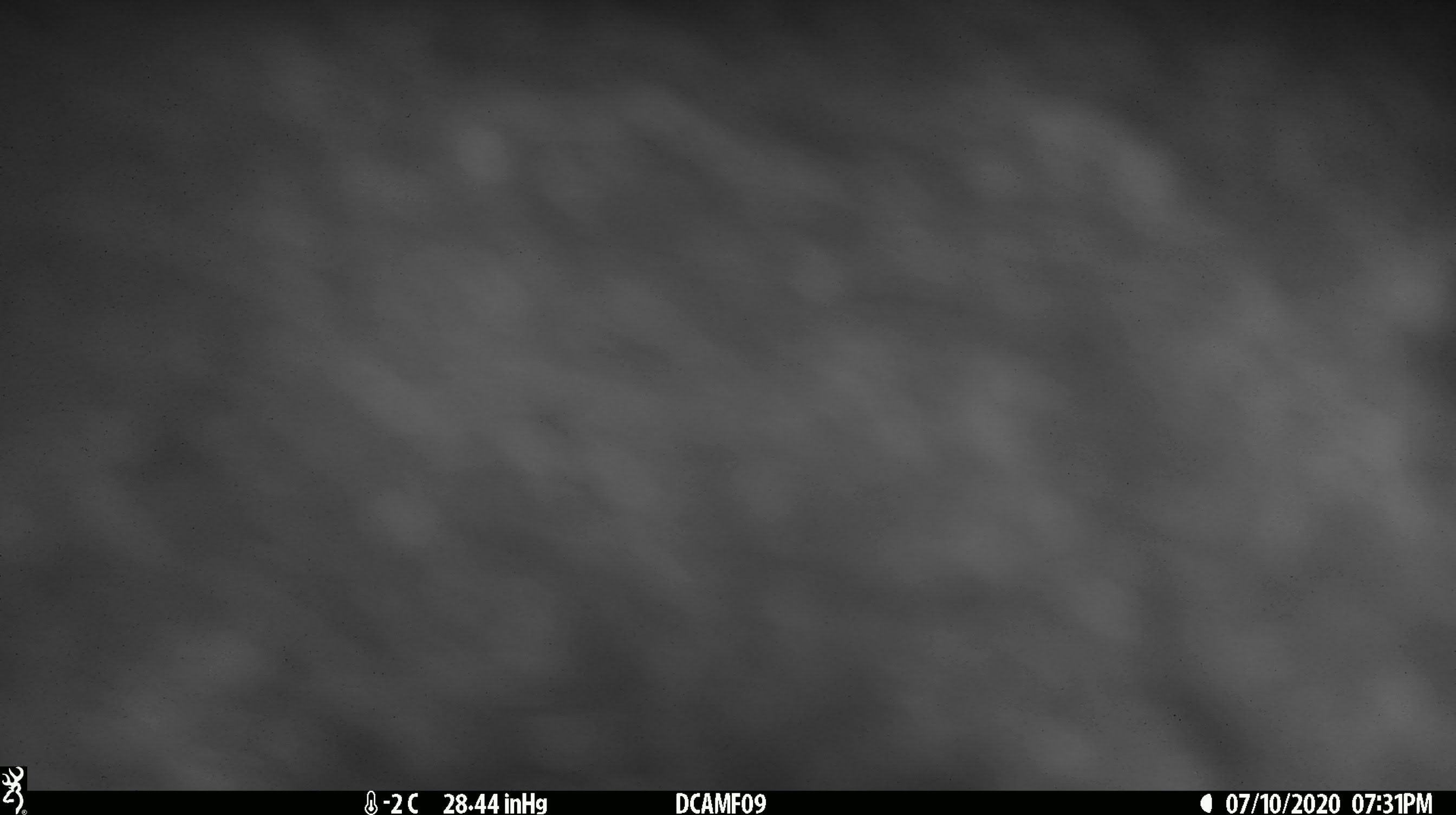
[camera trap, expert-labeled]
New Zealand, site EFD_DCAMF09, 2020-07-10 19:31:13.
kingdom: Animalia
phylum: Chordata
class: Mammalia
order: Diprotodontia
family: Phalangeridae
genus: Trichosurus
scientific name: Trichosurus vulpecula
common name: common brushtail possum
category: possum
Possum (common brushtail possum) (Trichosurus vulpecula).